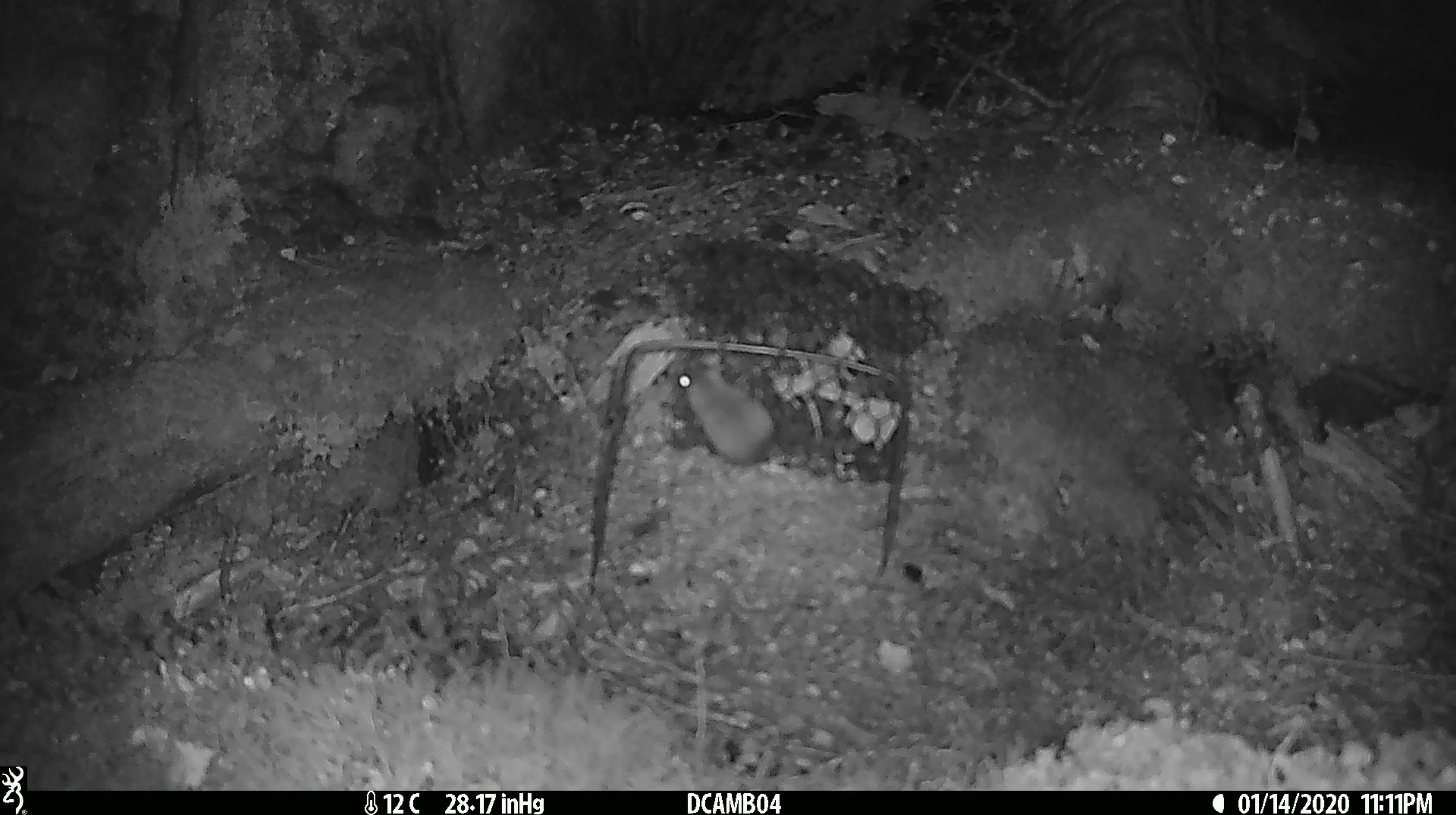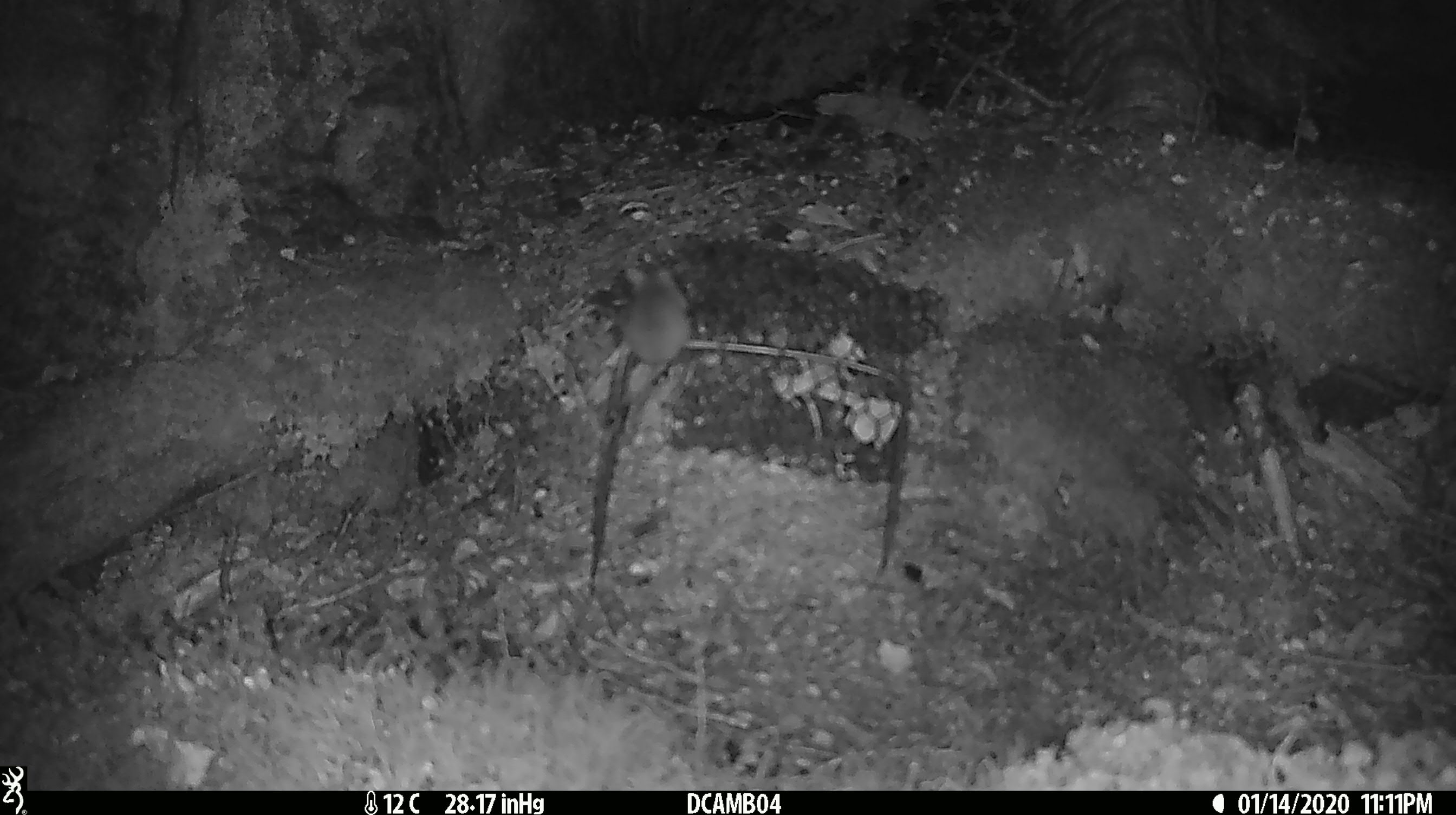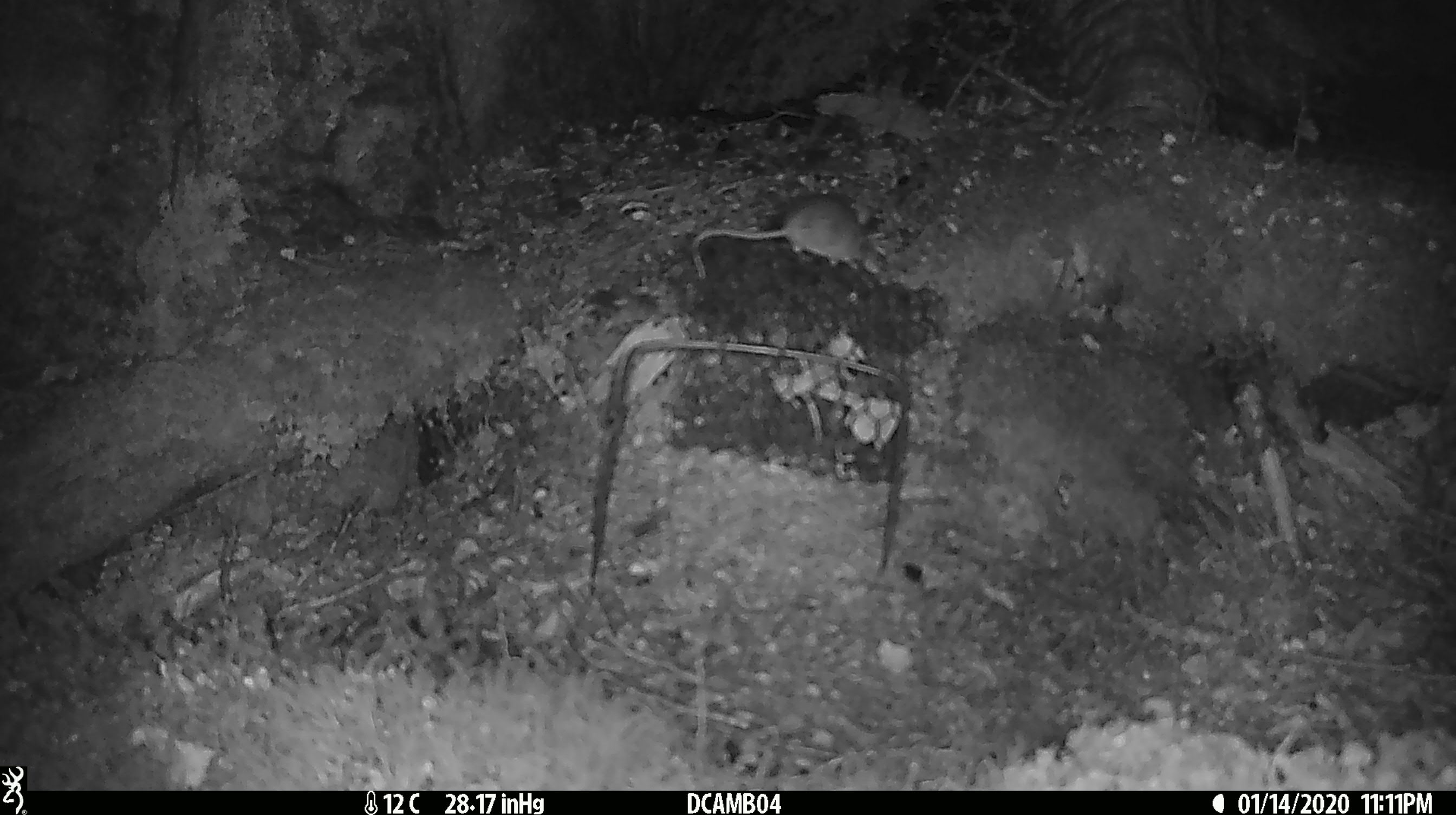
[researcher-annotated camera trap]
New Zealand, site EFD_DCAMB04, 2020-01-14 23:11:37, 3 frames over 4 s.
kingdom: Animalia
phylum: Chordata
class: Mammalia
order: Rodentia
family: Muridae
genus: Mus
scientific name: Mus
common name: mouse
Mouse (Mus).